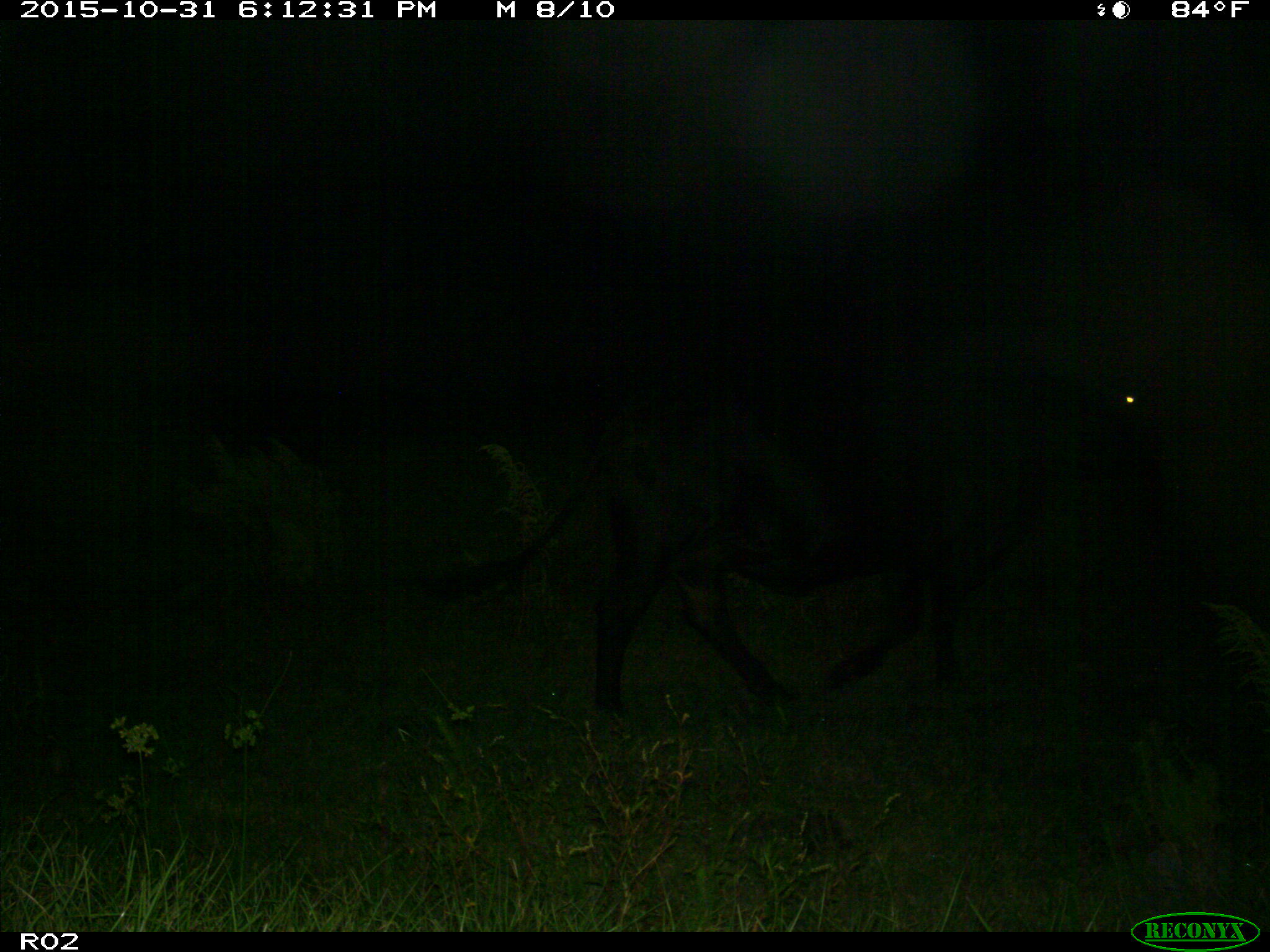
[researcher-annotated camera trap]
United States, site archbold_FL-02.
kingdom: Animalia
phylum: Chordata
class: Mammalia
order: Artiodactyla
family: Bovidae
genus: Bos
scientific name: Bos taurus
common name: domestic cow